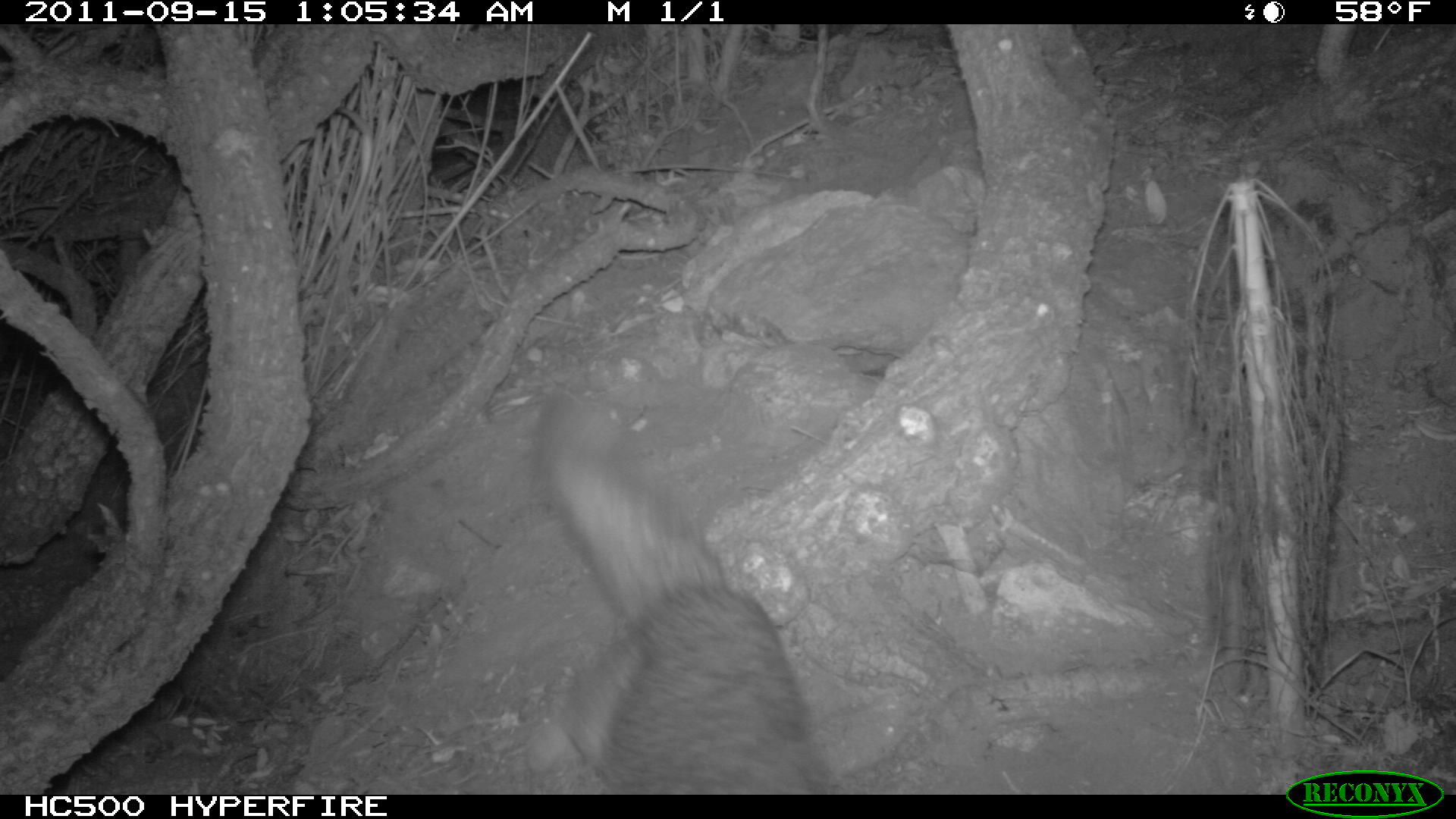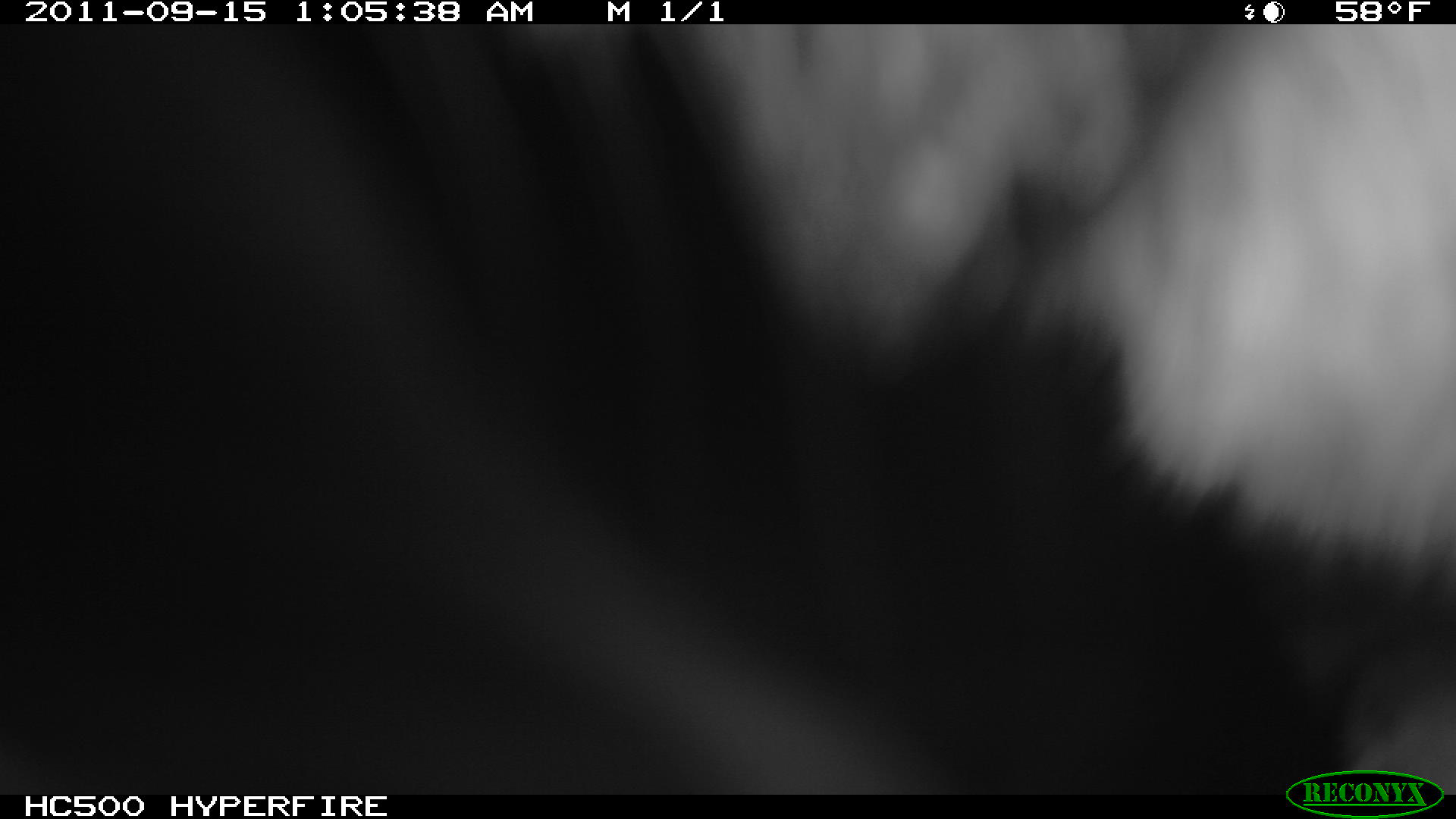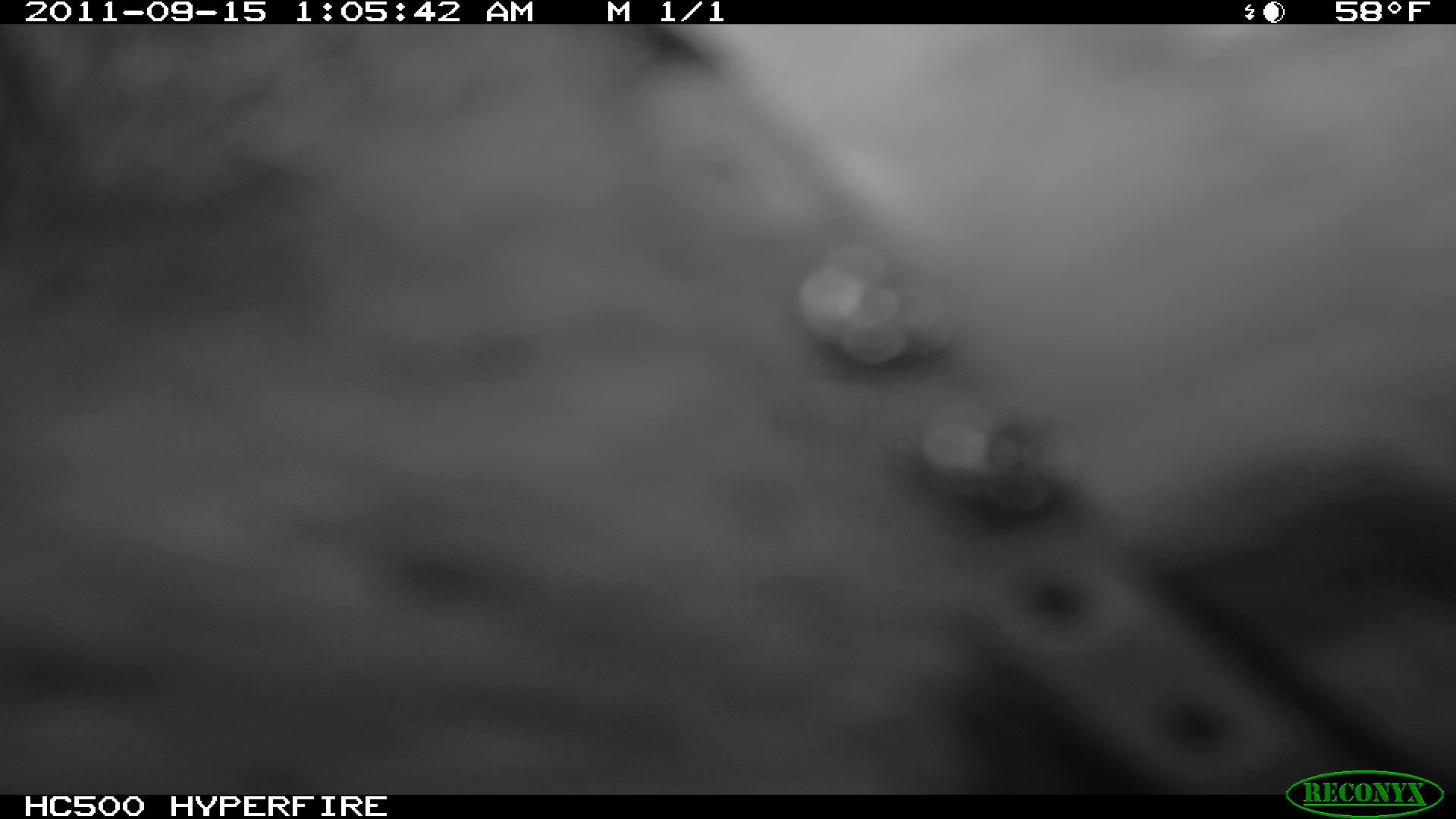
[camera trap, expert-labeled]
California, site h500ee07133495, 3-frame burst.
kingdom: Animalia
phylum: Chordata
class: Mammalia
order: Carnivora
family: Canidae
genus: Urocyon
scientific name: Urocyon littoralis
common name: island fox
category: fox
Fox (island fox) (Urocyon littoralis).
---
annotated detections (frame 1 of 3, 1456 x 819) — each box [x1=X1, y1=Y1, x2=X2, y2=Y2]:
fox: [x1=530, y1=393, x2=828, y2=795]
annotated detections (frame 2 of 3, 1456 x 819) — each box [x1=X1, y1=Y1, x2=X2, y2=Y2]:
fox: [x1=651, y1=24, x2=1455, y2=583]